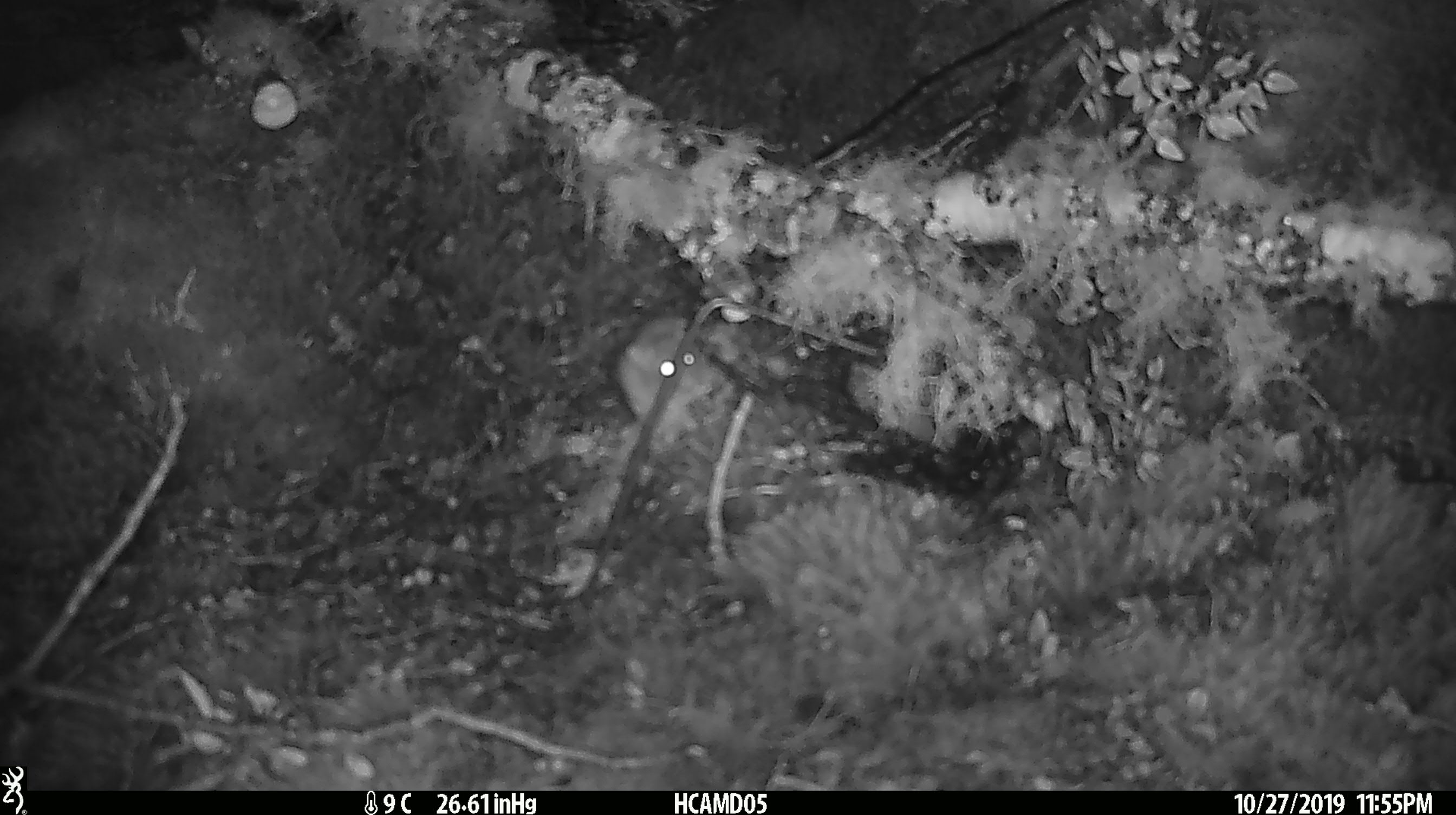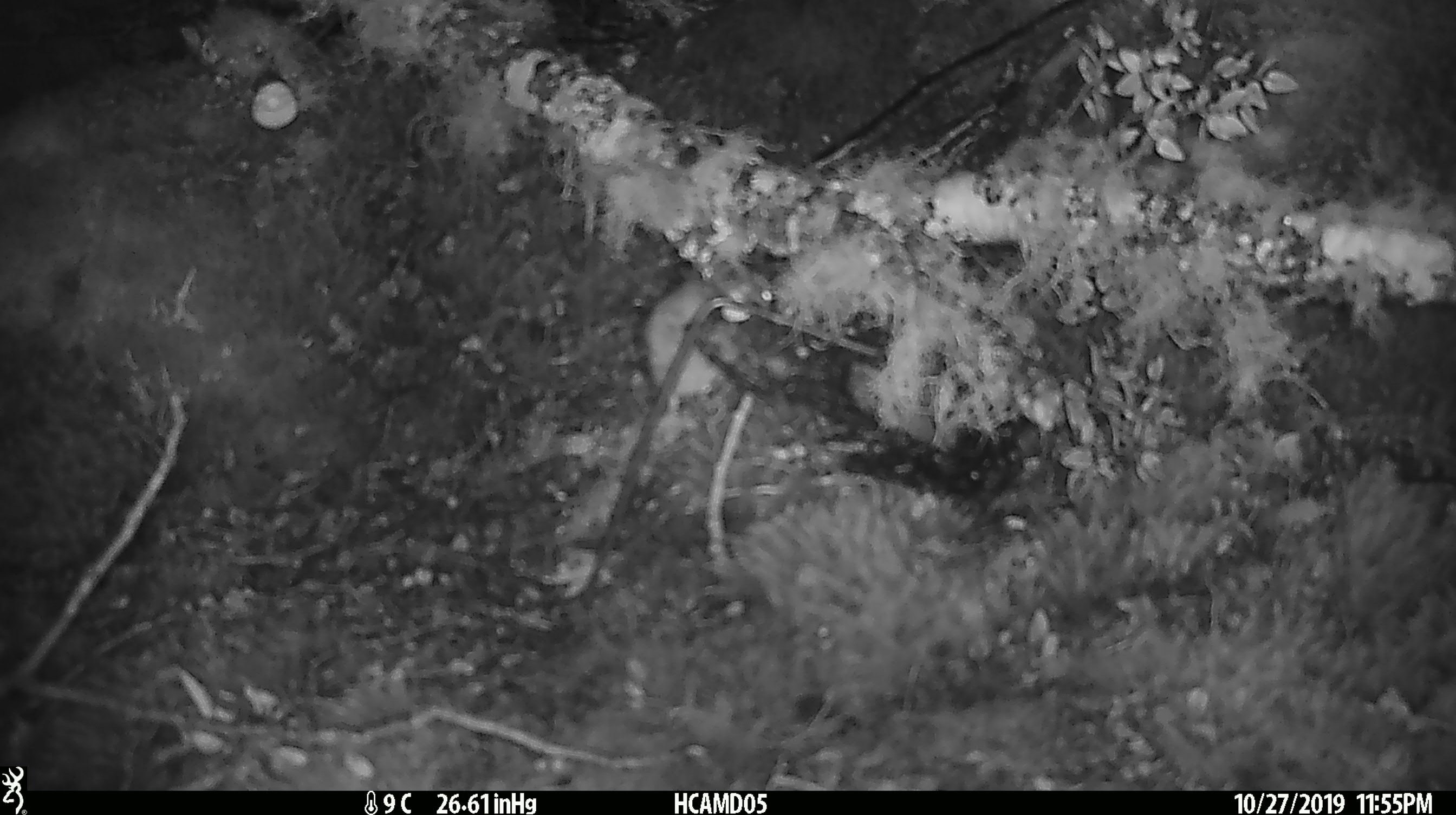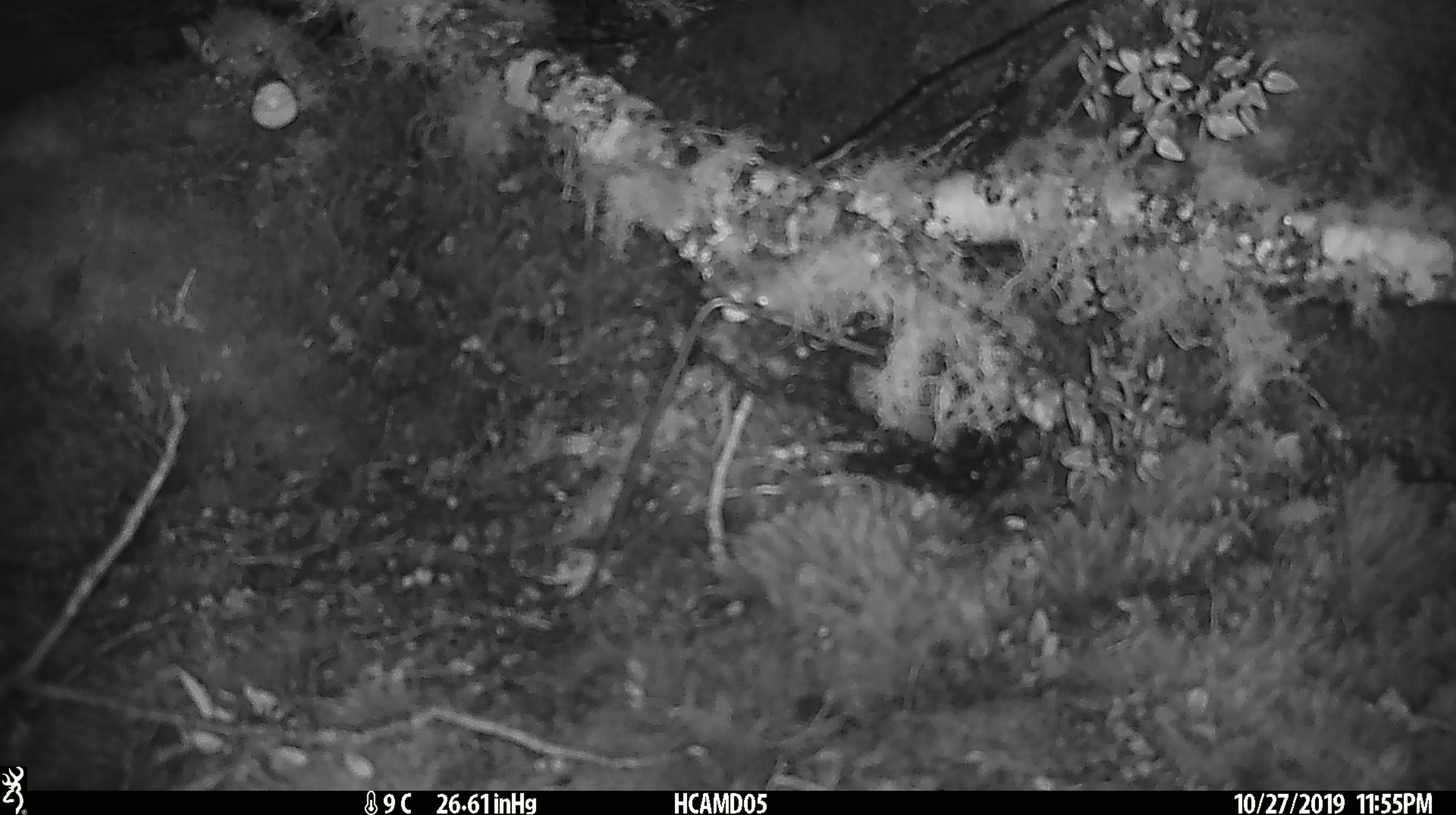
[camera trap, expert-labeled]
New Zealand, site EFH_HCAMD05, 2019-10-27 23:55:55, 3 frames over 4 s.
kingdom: Animalia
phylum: Chordata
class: Mammalia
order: Rodentia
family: Muridae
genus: Mus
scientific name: Mus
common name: mouse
Mouse (Mus).